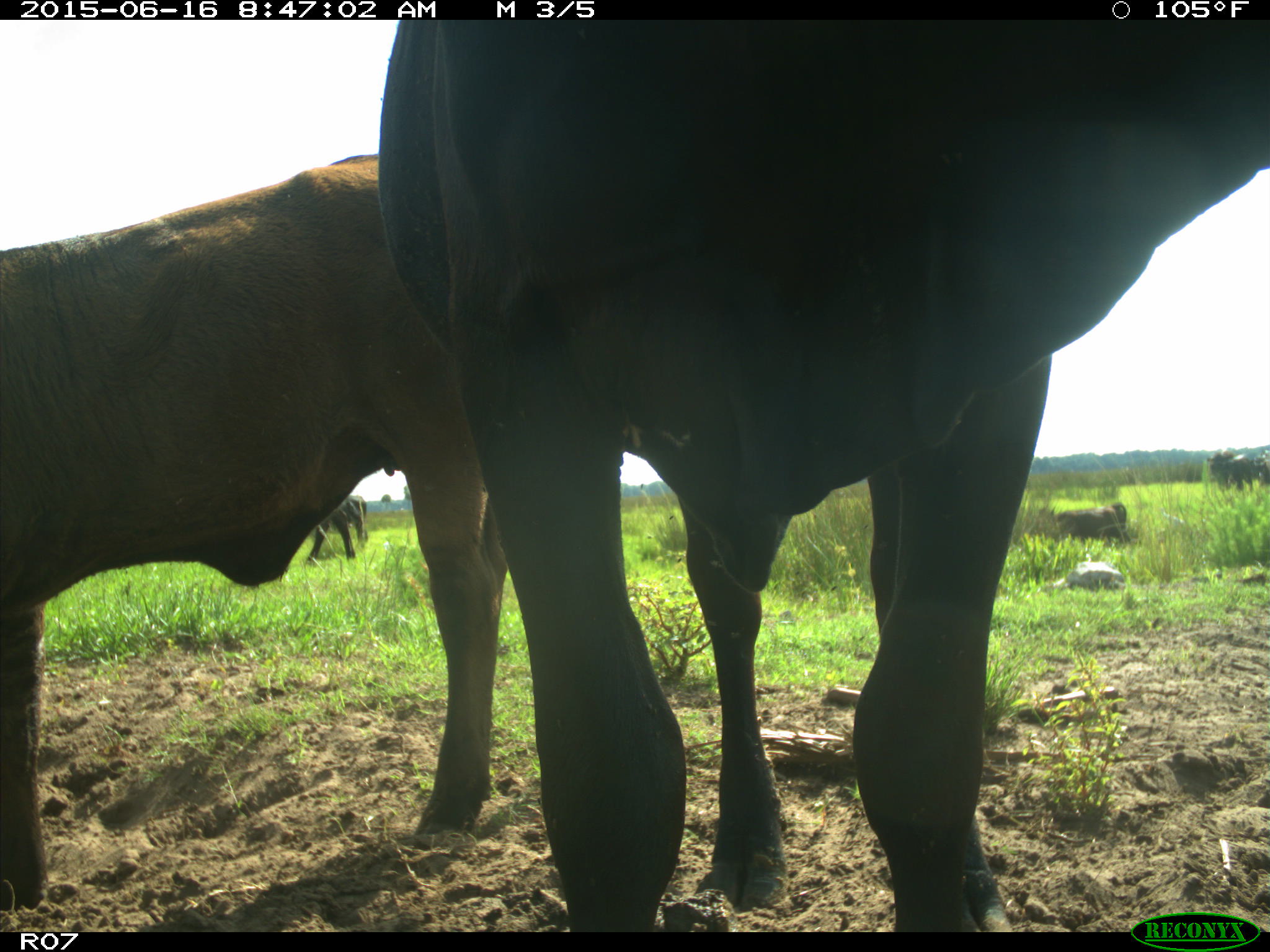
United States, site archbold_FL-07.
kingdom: Animalia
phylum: Chordata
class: Mammalia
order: Artiodactyla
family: Bovidae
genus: Bos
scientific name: Bos taurus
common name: domestic cow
Bos taurus (domestic cow).